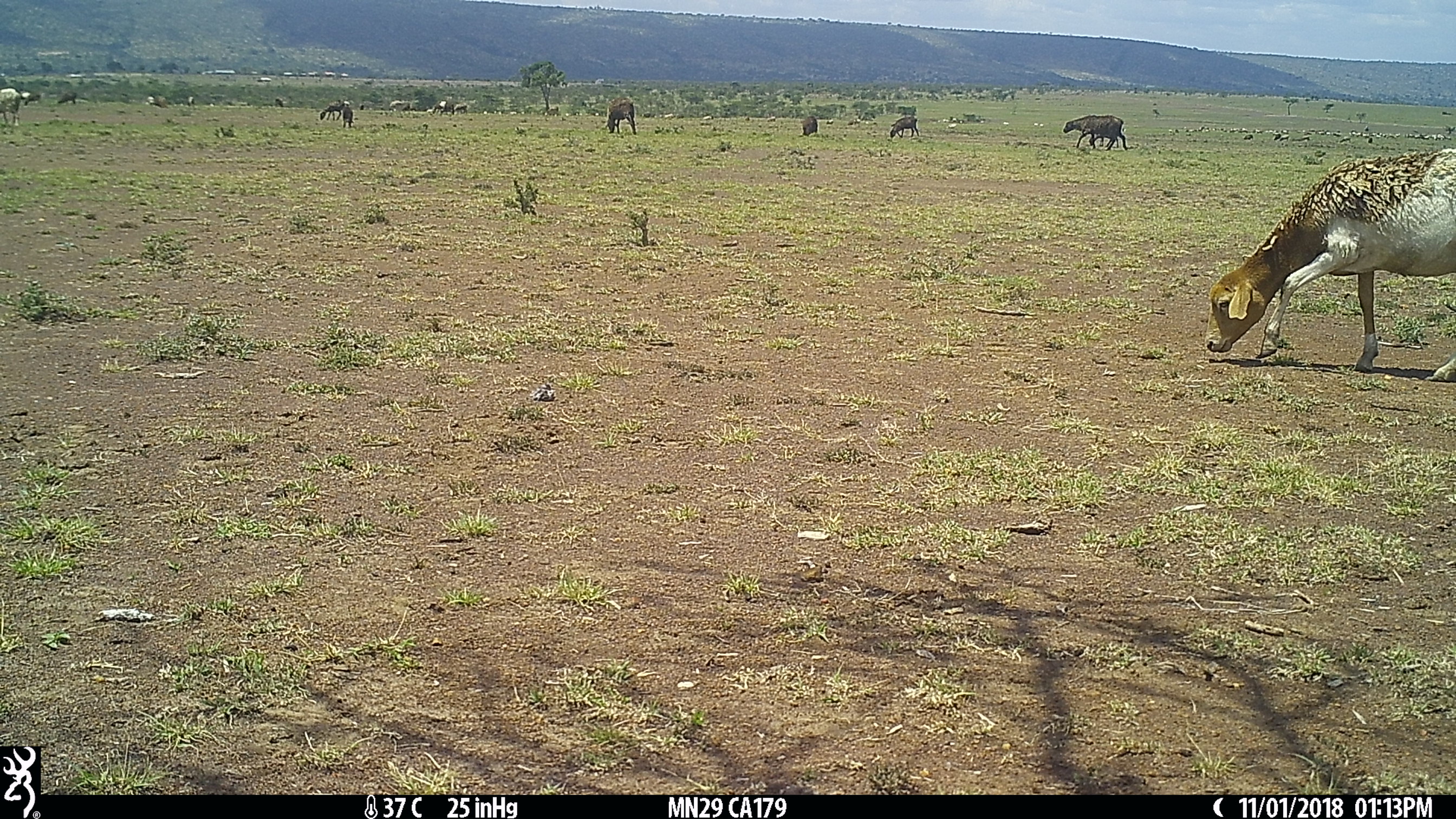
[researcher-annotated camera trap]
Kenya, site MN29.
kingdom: Animalia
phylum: Chordata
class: Mammalia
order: Artiodactyla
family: Bovidae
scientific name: Bovidae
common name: sheep or goat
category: shoat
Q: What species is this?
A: Shoat (sheep or goat) (Bovidae).